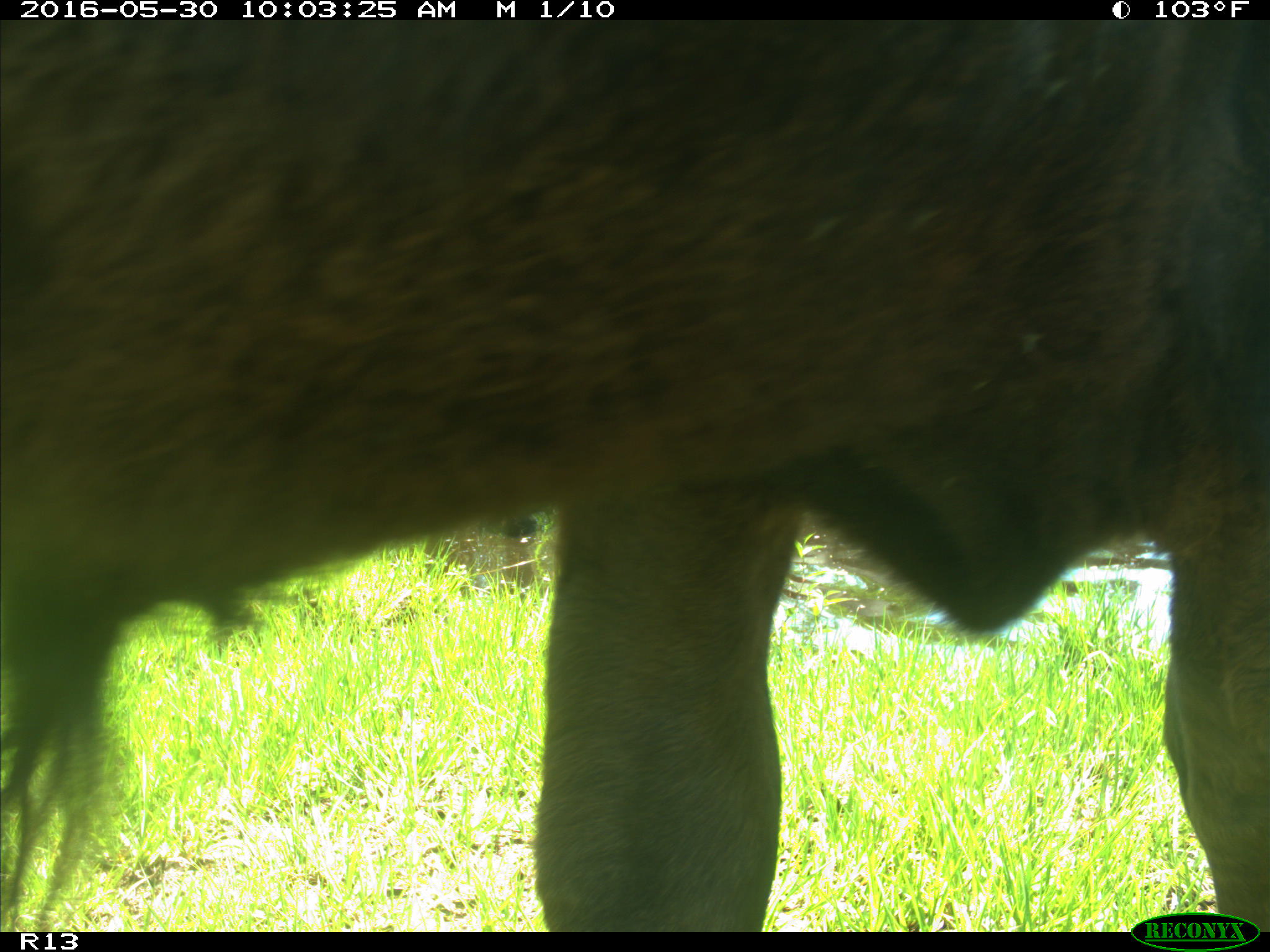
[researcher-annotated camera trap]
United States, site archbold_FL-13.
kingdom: Animalia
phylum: Chordata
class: Mammalia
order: Artiodactyla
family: Bovidae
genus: Bos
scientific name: Bos taurus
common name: domestic cow